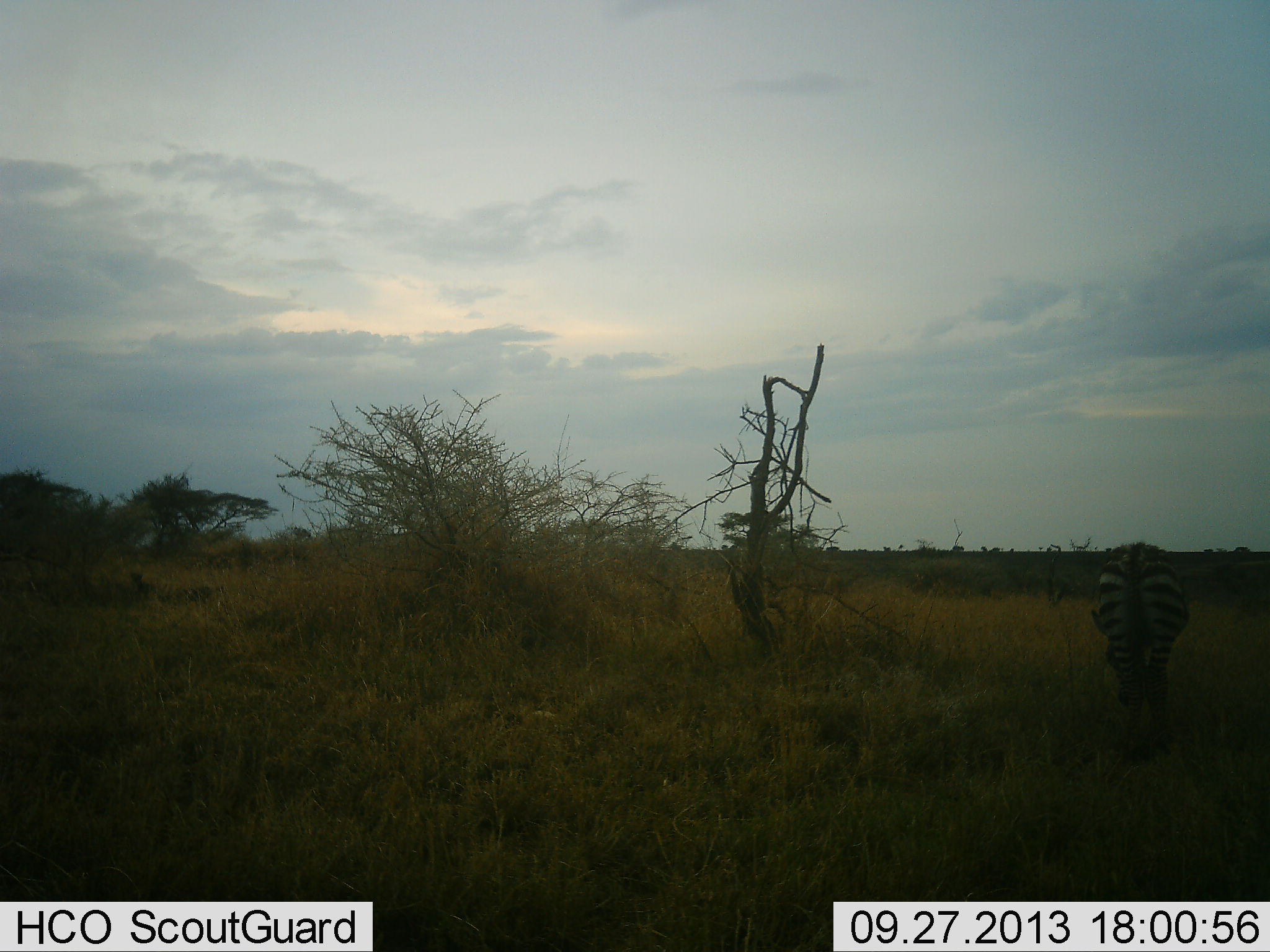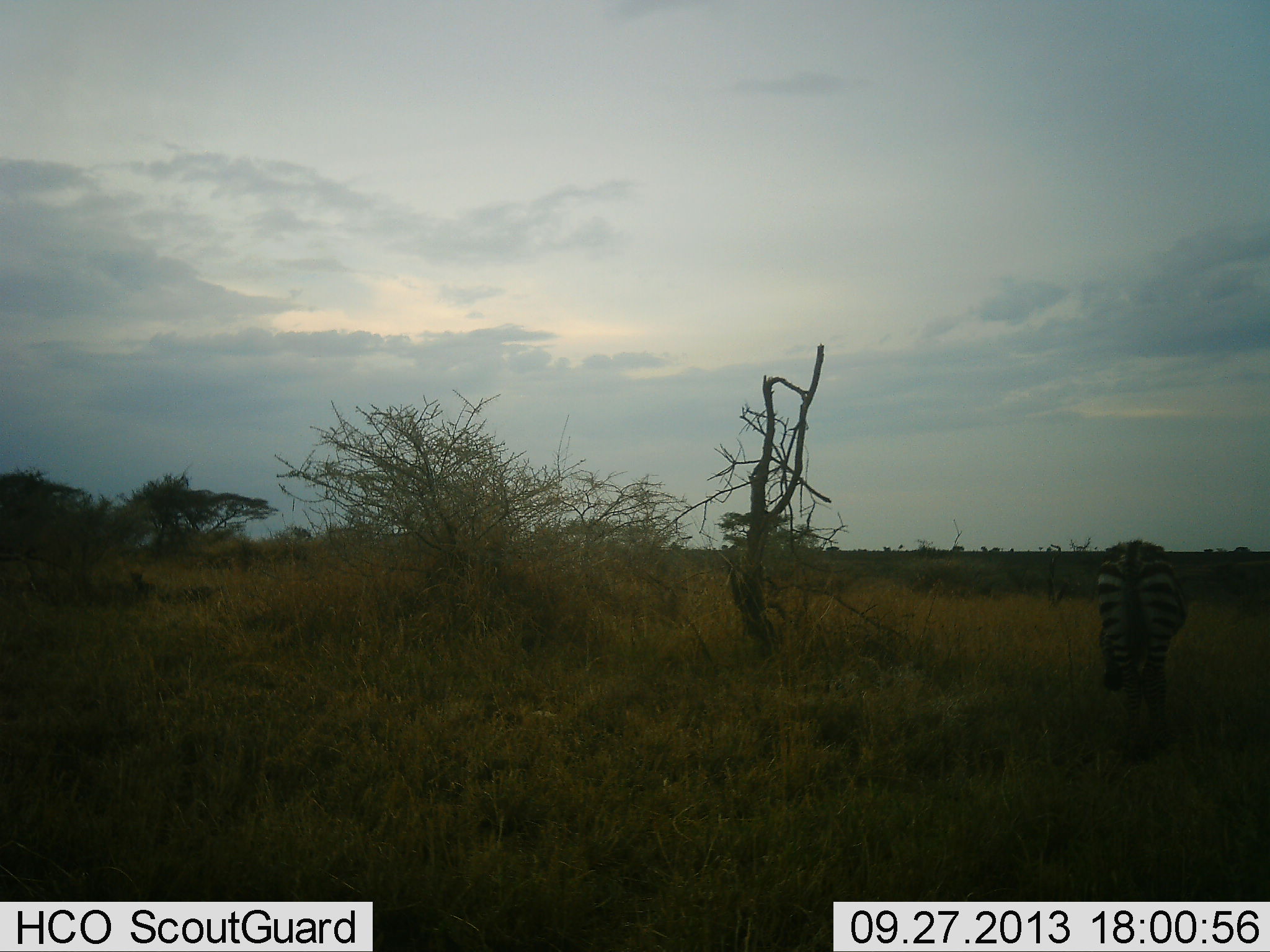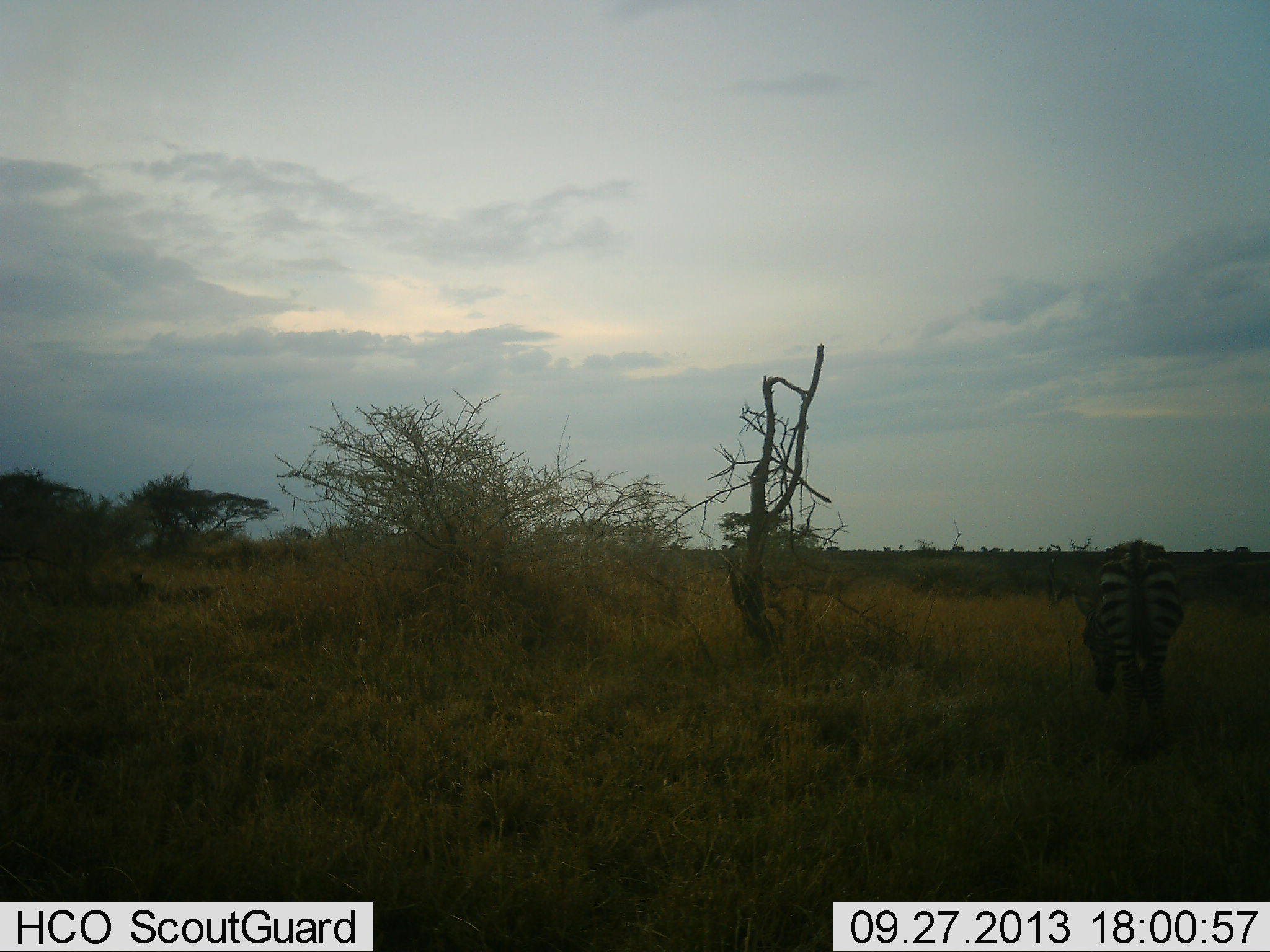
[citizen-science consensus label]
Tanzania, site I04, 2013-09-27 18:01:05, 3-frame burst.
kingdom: Animalia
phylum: Chordata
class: Mammalia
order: Perissodactyla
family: Equidae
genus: Equus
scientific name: Equus quagga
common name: plains zebra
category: zebra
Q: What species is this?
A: Zebra (plains zebra) (Equus quagga).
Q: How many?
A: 1.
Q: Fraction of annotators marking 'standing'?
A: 44%.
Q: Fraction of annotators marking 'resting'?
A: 0%.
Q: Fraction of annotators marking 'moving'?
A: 6%.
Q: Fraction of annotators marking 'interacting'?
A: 0%.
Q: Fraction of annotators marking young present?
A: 0%.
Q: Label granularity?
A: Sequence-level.